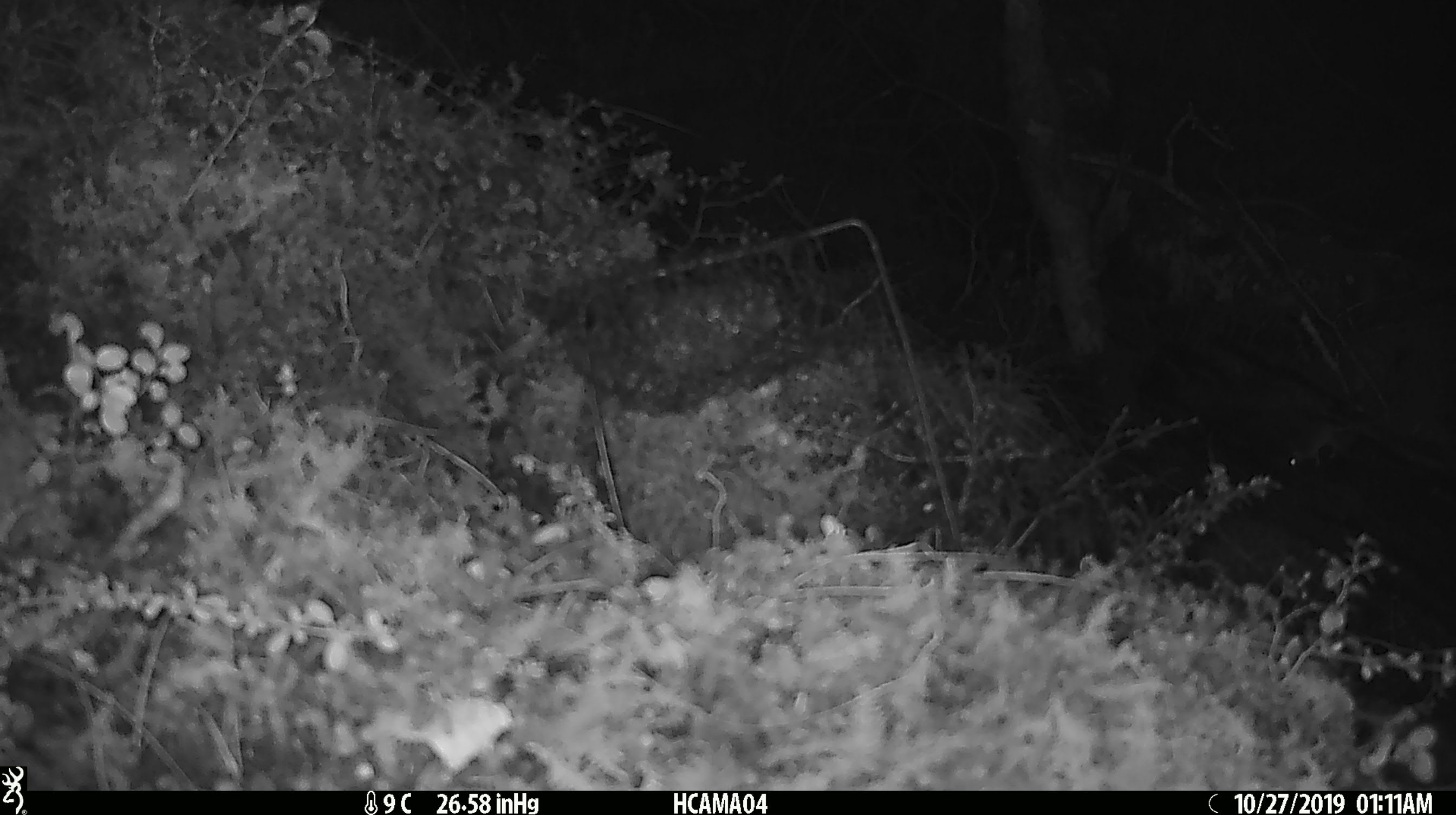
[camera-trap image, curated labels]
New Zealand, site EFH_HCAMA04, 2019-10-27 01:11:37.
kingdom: Animalia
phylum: Chordata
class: Mammalia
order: Rodentia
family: Muridae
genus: Mus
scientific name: Mus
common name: mouse